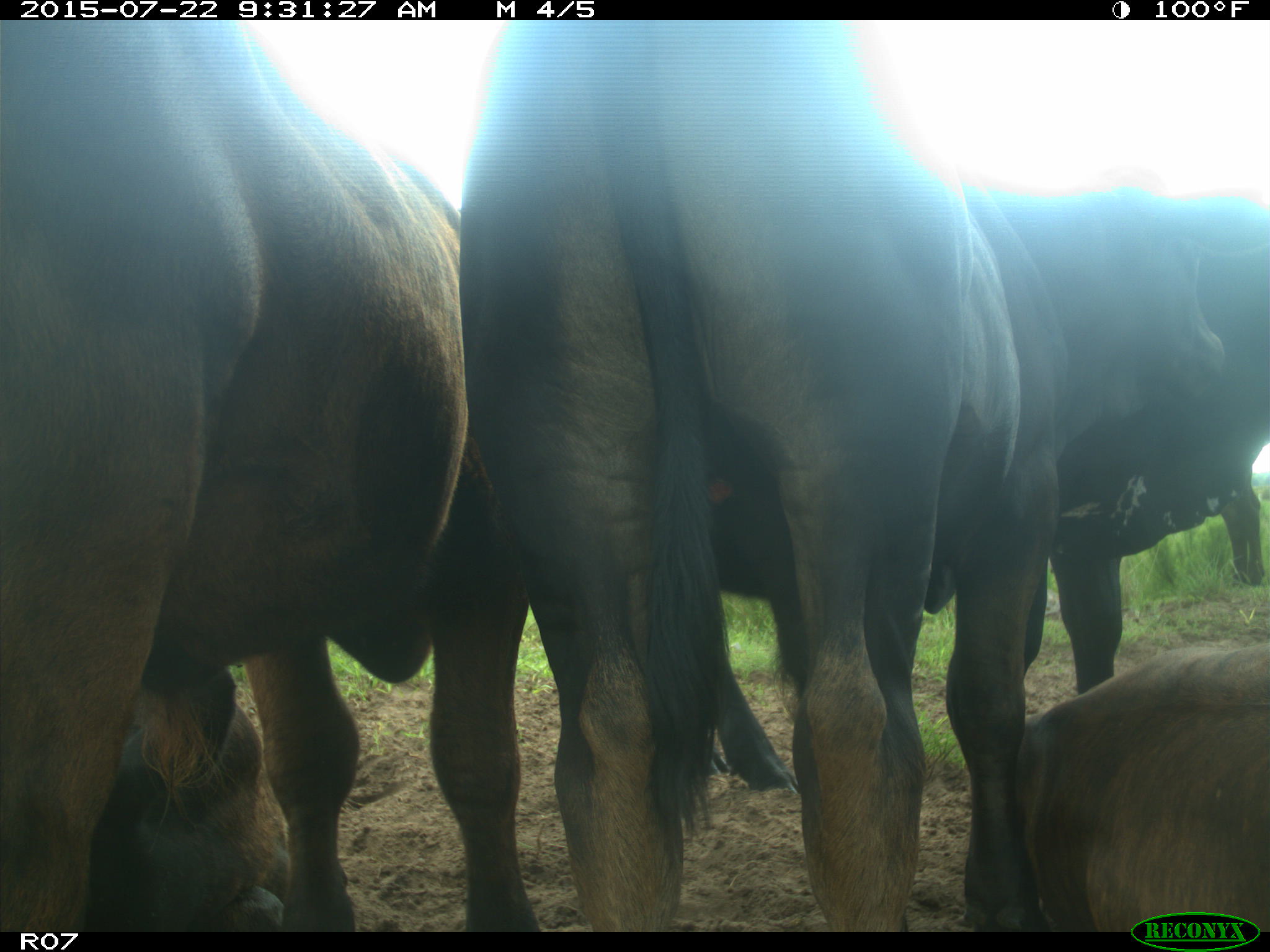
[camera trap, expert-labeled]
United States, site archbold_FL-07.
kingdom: Animalia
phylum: Chordata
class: Aves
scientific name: Aves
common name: birds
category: unidentified bird